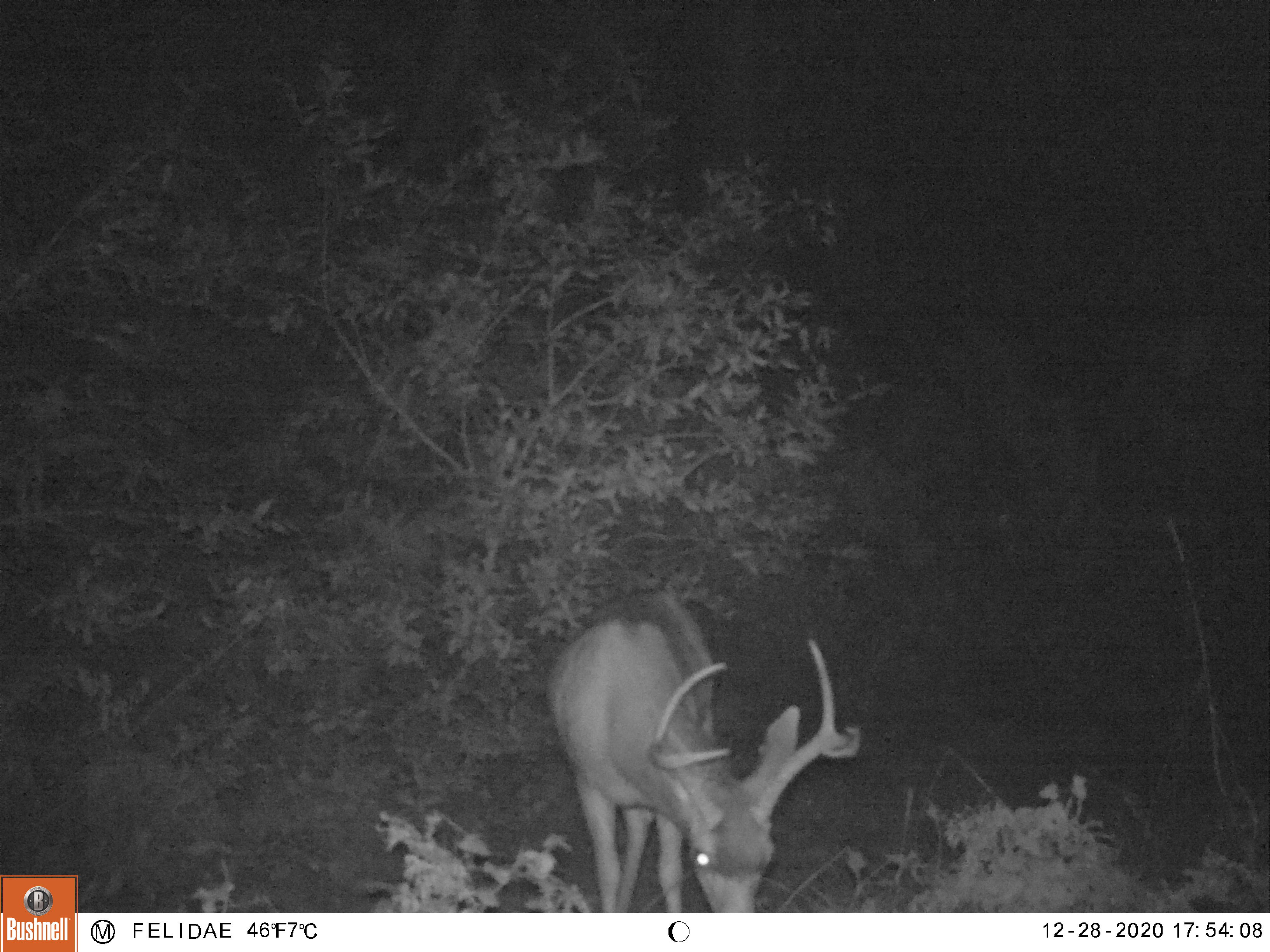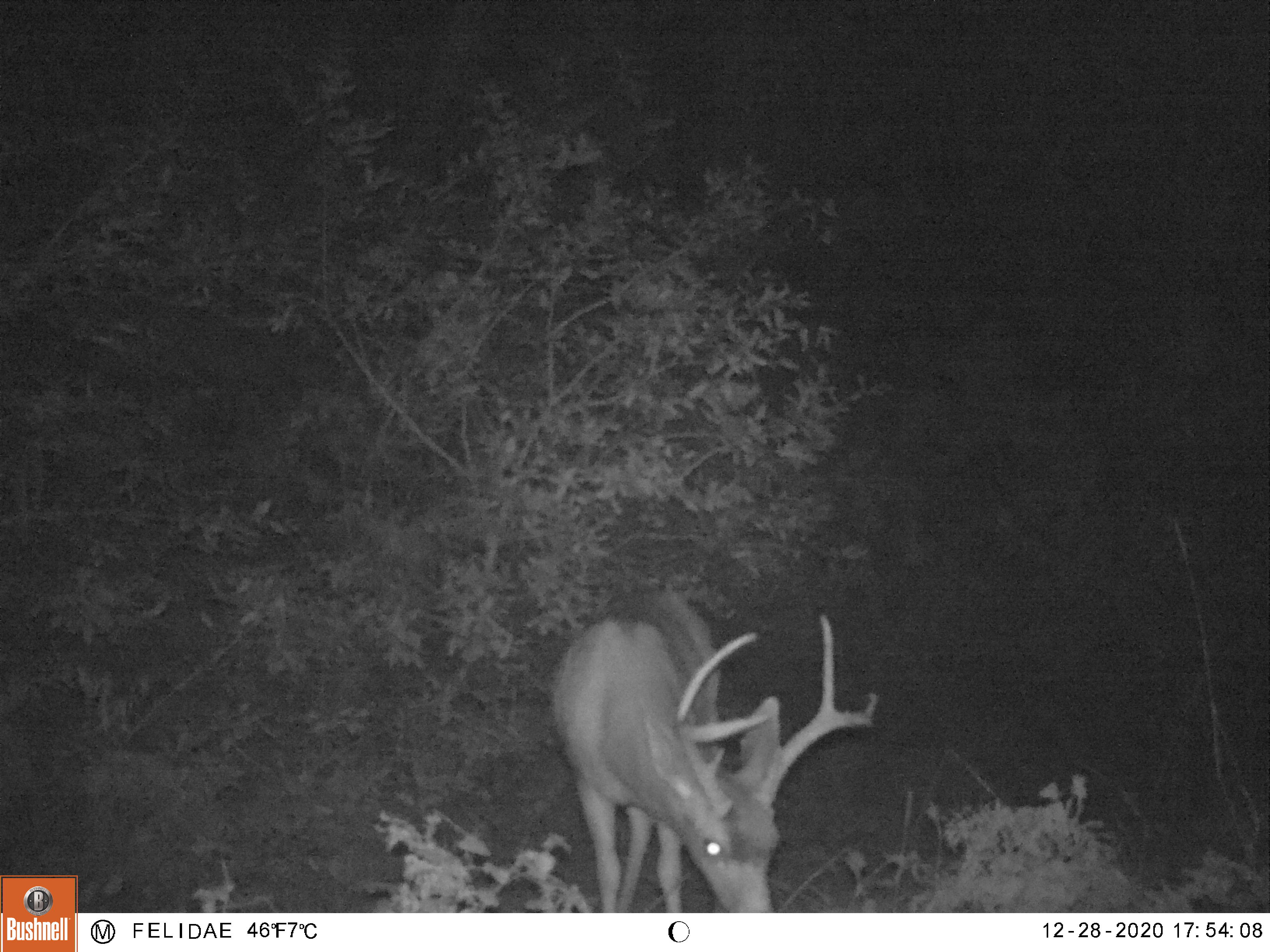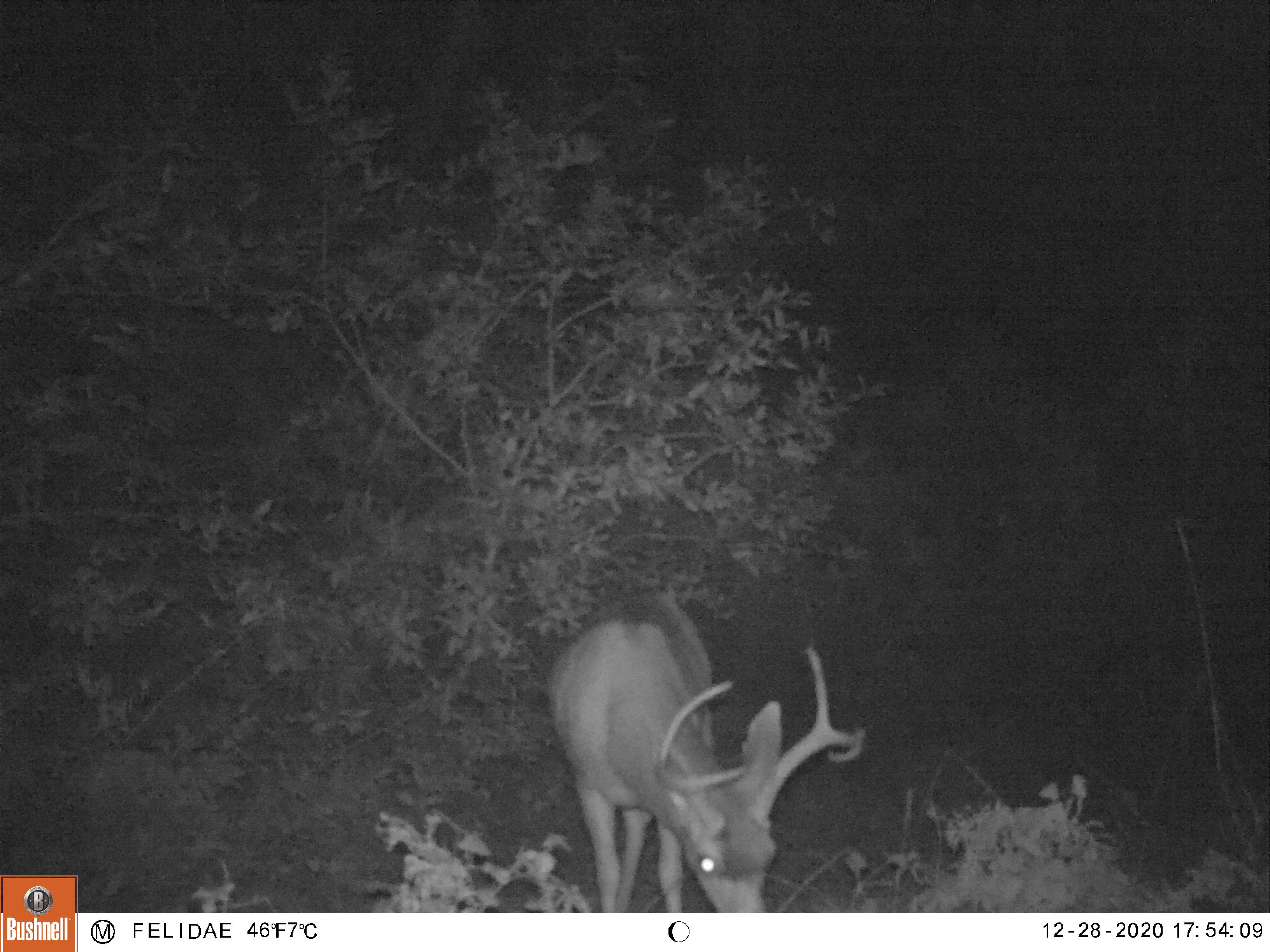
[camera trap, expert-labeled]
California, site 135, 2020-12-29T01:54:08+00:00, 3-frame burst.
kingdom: Animalia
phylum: Chordata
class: Mammalia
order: Artiodactyla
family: Cervidae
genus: Odocoileus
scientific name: Odocoileus hemionus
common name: mule deer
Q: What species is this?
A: Mule deer (Odocoileus hemionus).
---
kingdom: Animalia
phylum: Chordata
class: Mammalia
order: Artiodactyla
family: Cervidae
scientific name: Cervidae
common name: elk or deer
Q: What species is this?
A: Elk or deer (Cervidae).